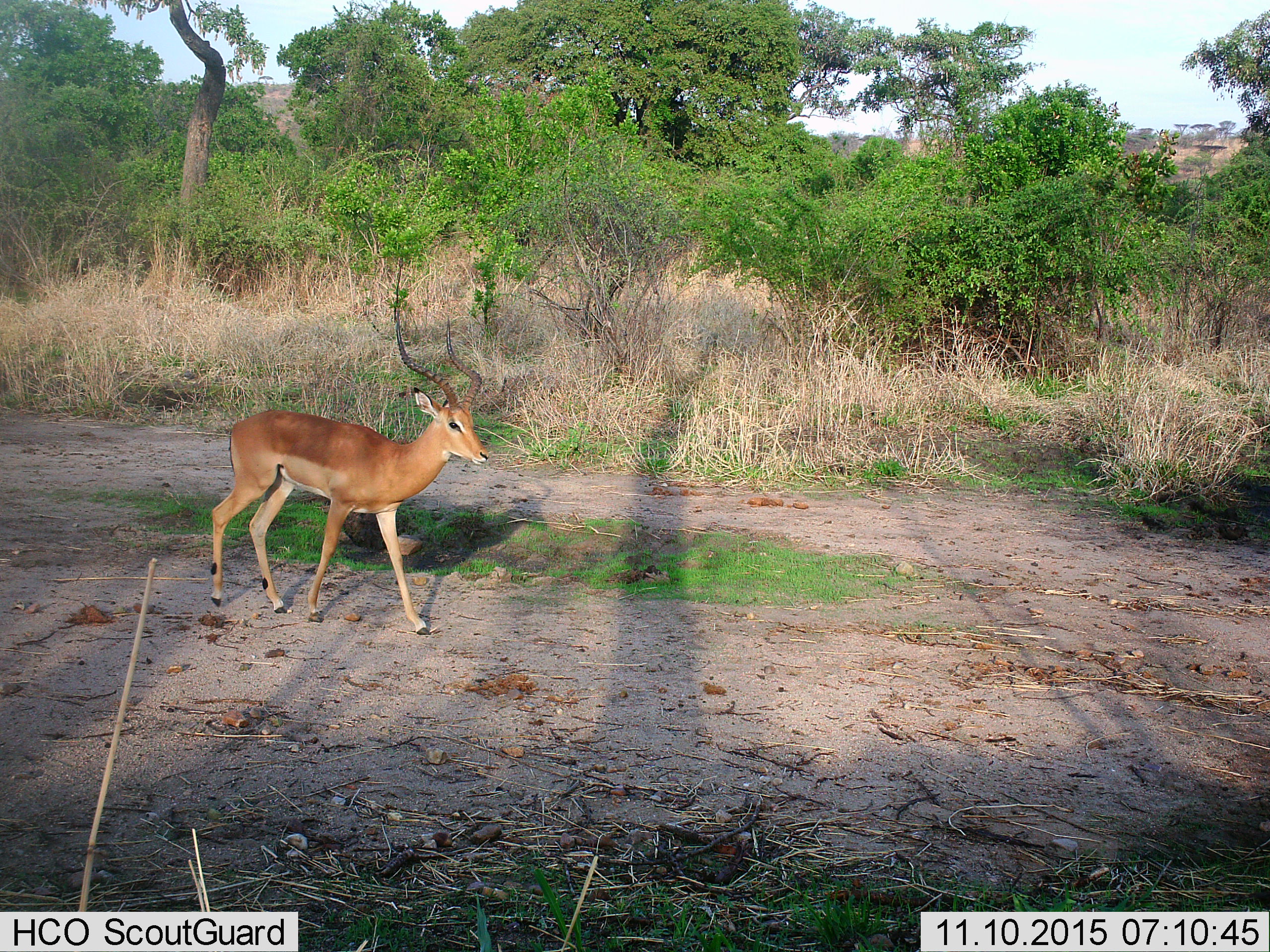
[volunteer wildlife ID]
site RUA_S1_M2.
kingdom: Animalia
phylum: Chordata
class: Mammalia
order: Artiodactyla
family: Bovidae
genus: Aepyceros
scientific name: Aepyceros melampus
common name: impala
Impala (Aepyceros melampus), count 1. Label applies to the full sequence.